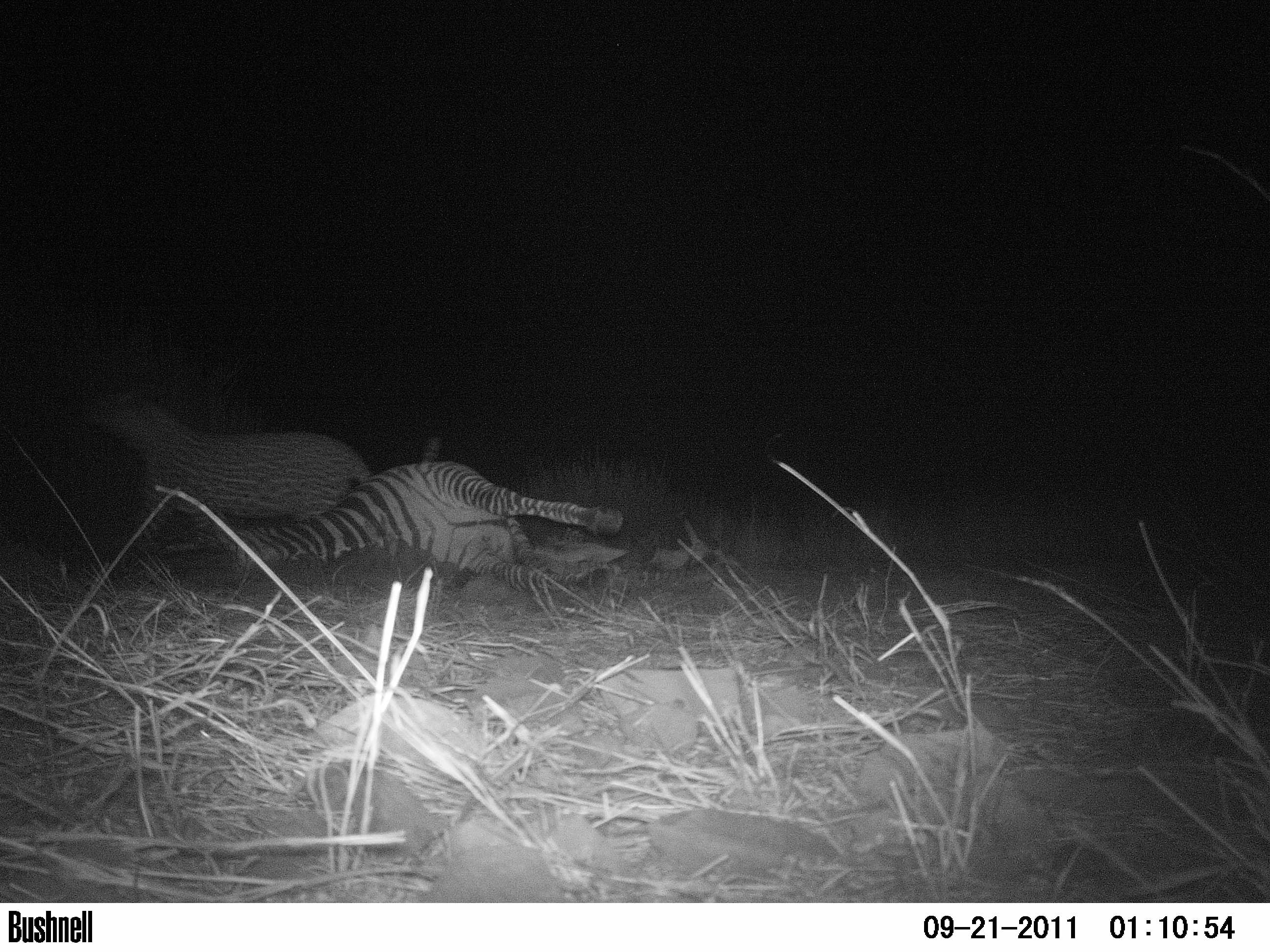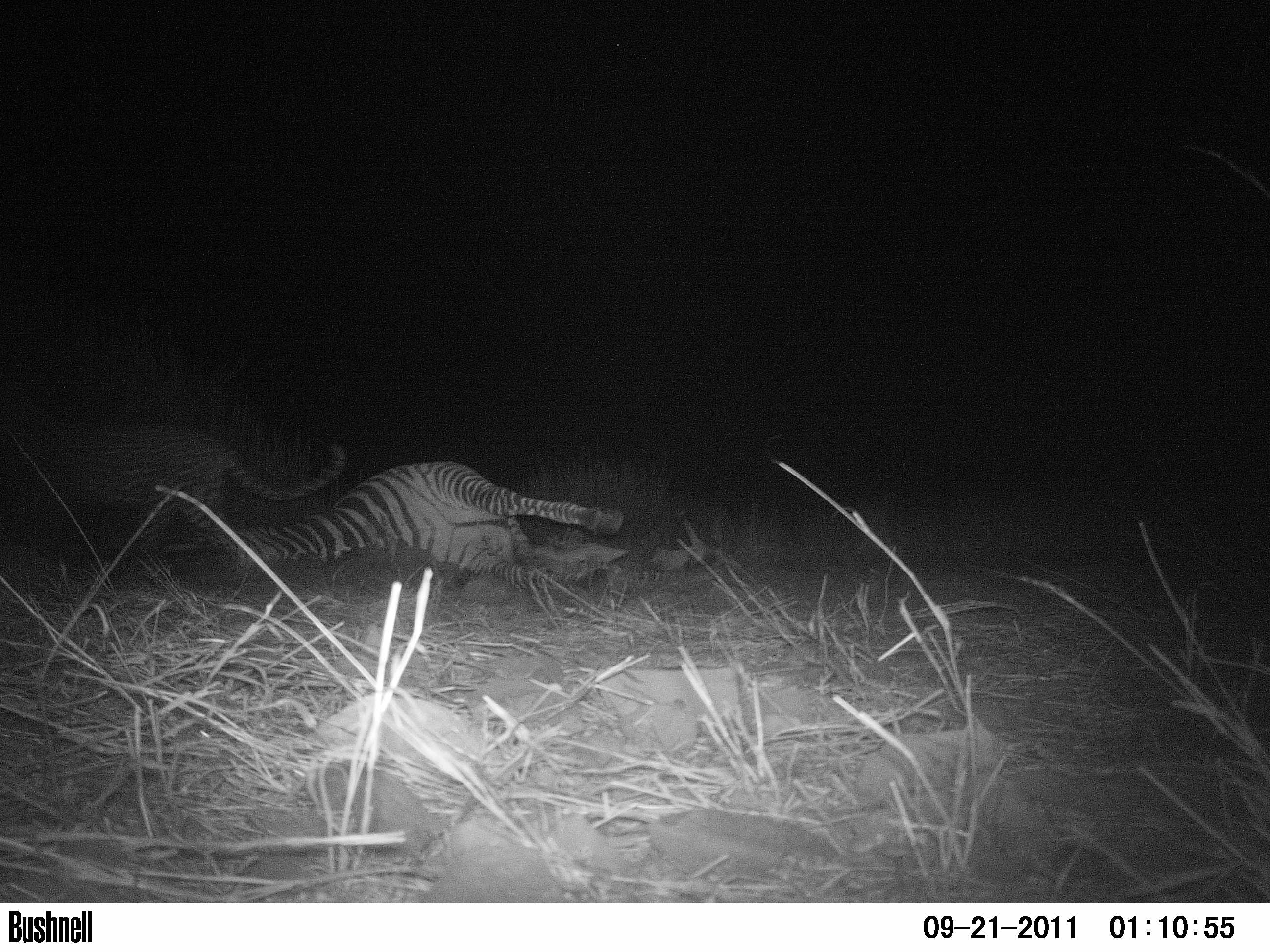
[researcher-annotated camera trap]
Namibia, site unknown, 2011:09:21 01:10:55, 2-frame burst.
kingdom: Animalia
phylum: Chordata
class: Mammalia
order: Carnivora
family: Felidae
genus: Panthera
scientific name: Panthera pardus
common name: leopard